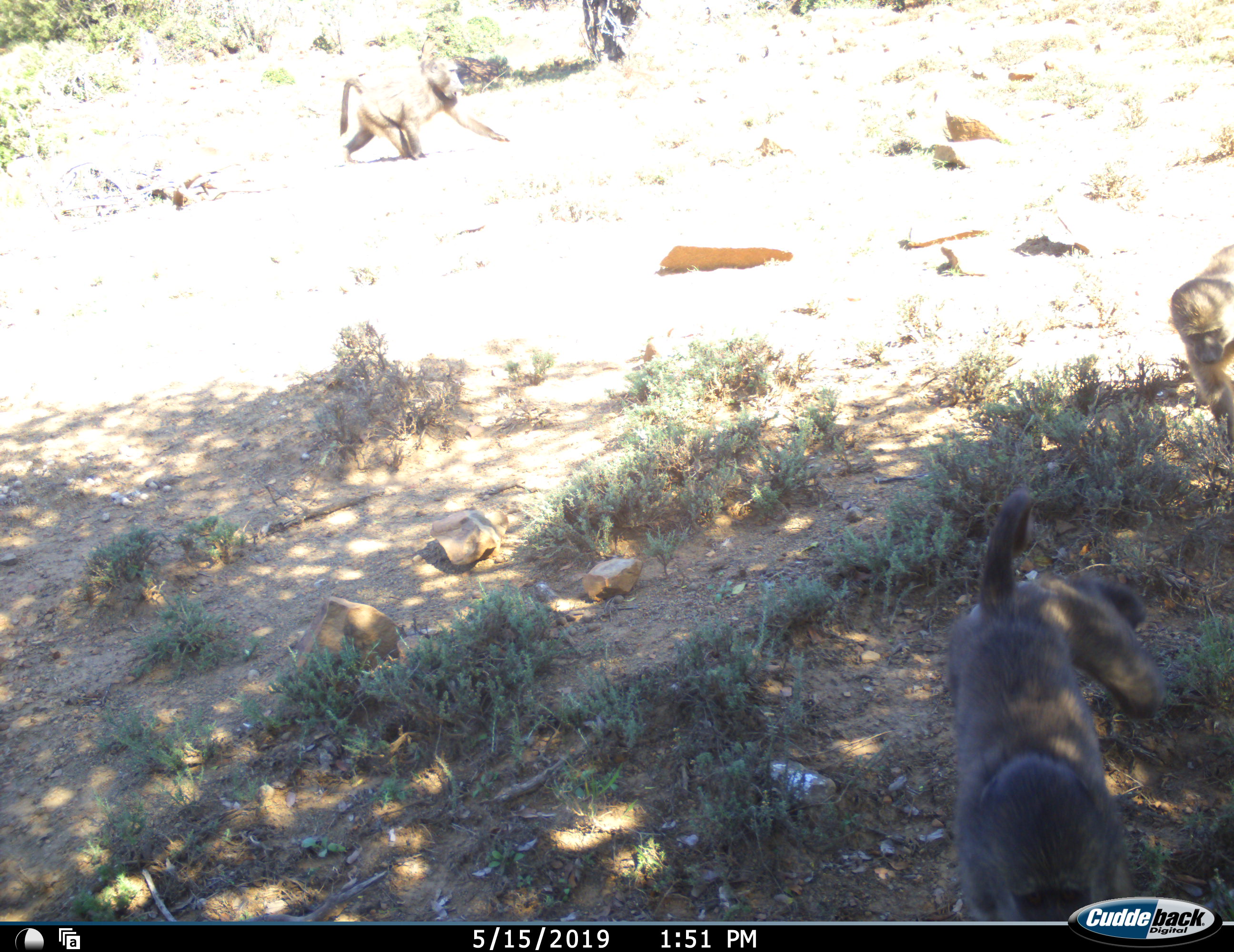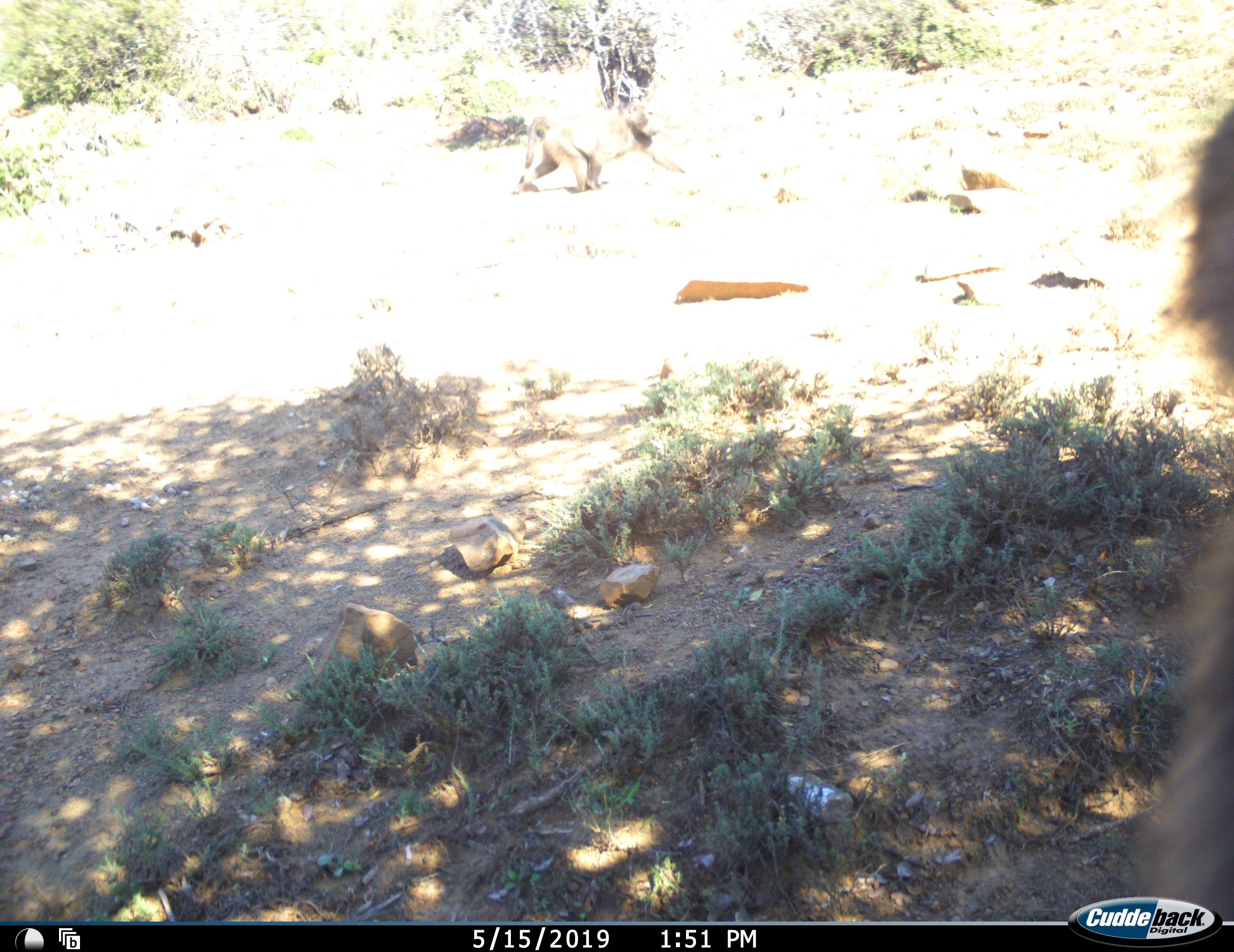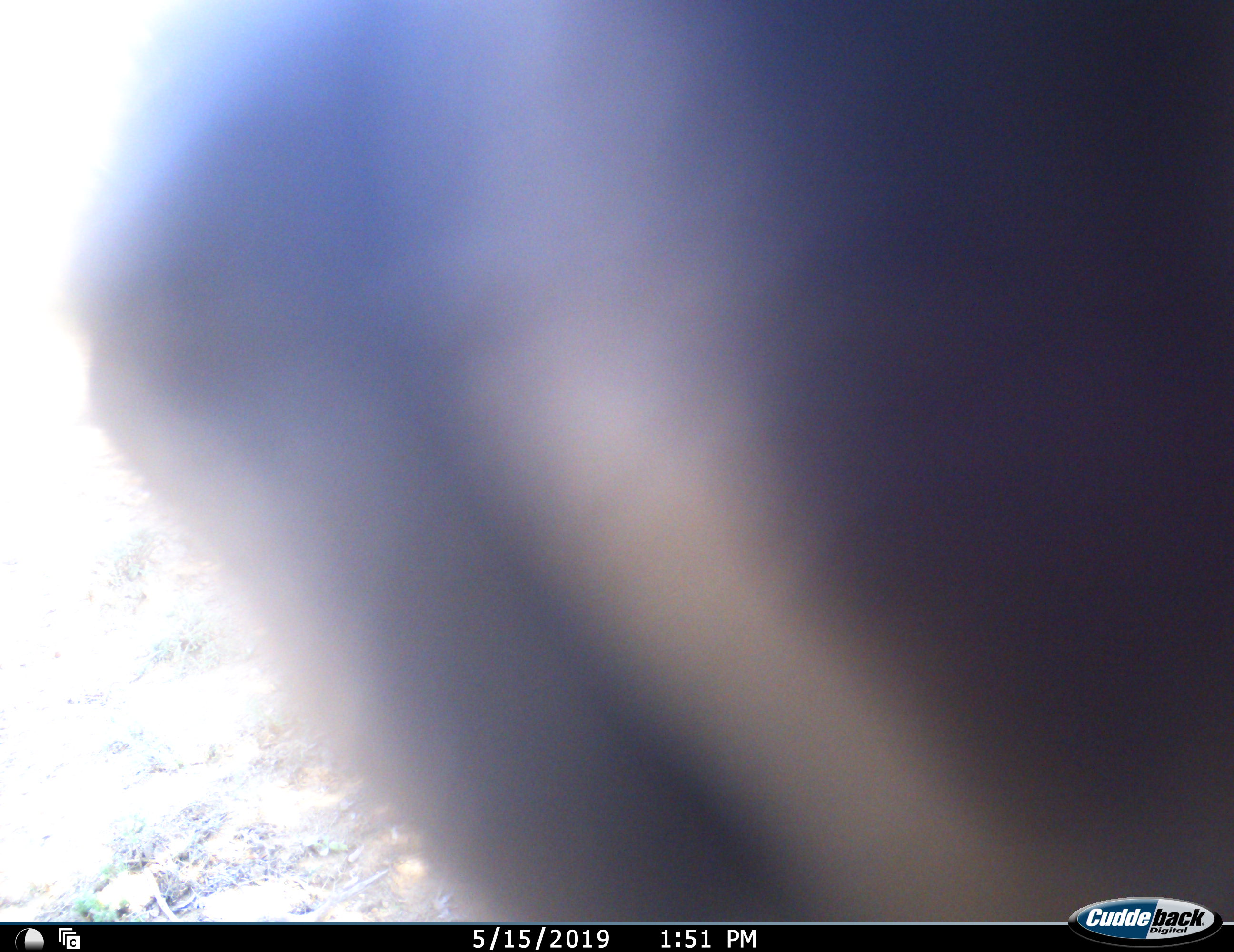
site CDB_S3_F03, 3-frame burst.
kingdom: Animalia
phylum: Chordata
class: Mammalia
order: Primates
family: Cercopithecidae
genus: Papio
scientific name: Papio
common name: baboon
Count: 3.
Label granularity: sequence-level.